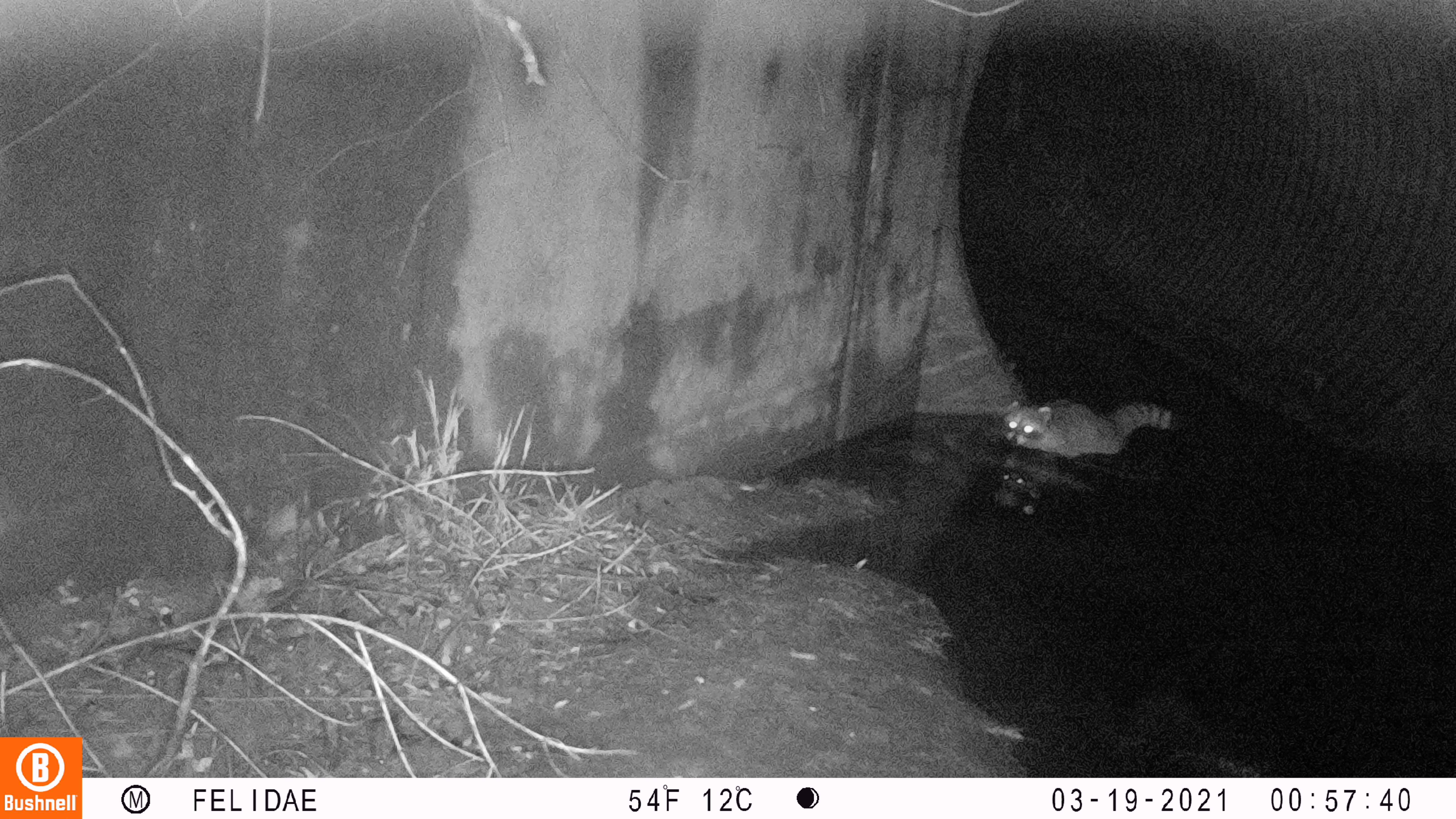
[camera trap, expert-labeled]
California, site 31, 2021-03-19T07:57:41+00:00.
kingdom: Animalia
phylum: Chordata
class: Mammalia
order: Carnivora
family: Procyonidae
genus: Procyon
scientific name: Procyon lotor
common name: raccoon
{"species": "raccoon (Procyon lotor)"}